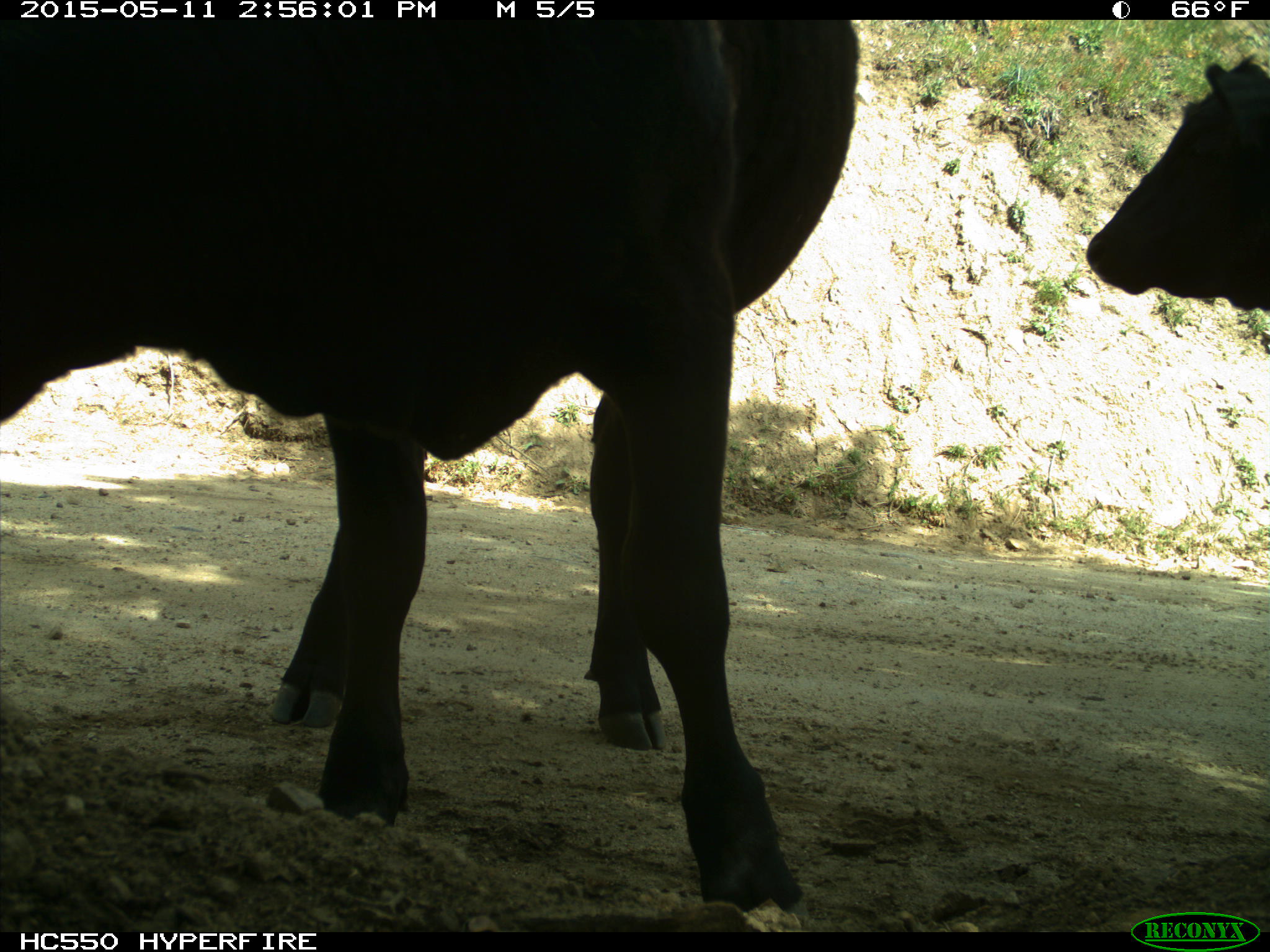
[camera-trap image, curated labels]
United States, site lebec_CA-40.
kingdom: Animalia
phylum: Chordata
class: Mammalia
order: Artiodactyla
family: Bovidae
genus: Bos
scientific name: Bos taurus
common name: domestic cow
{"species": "Bos taurus (domestic cow)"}